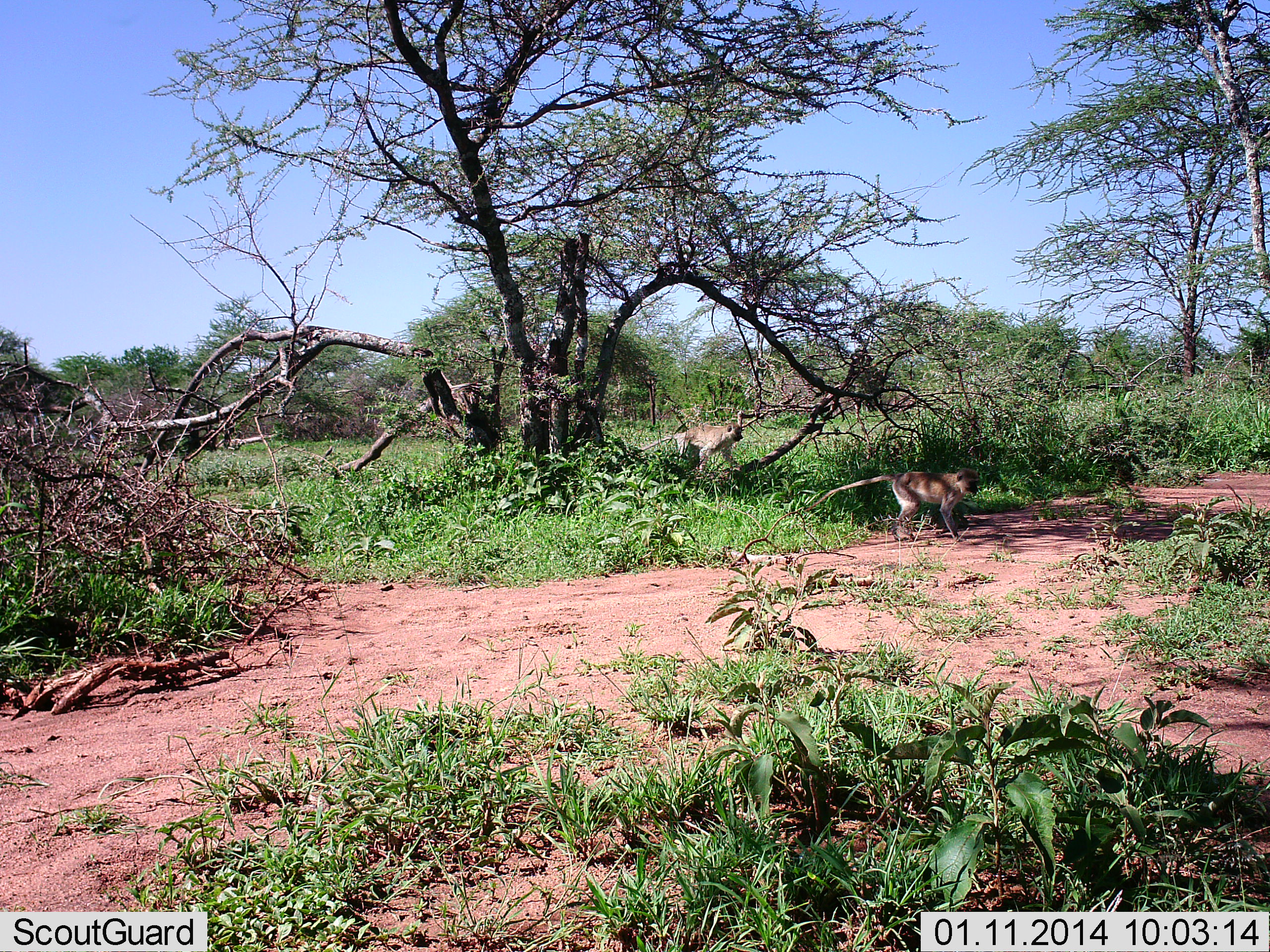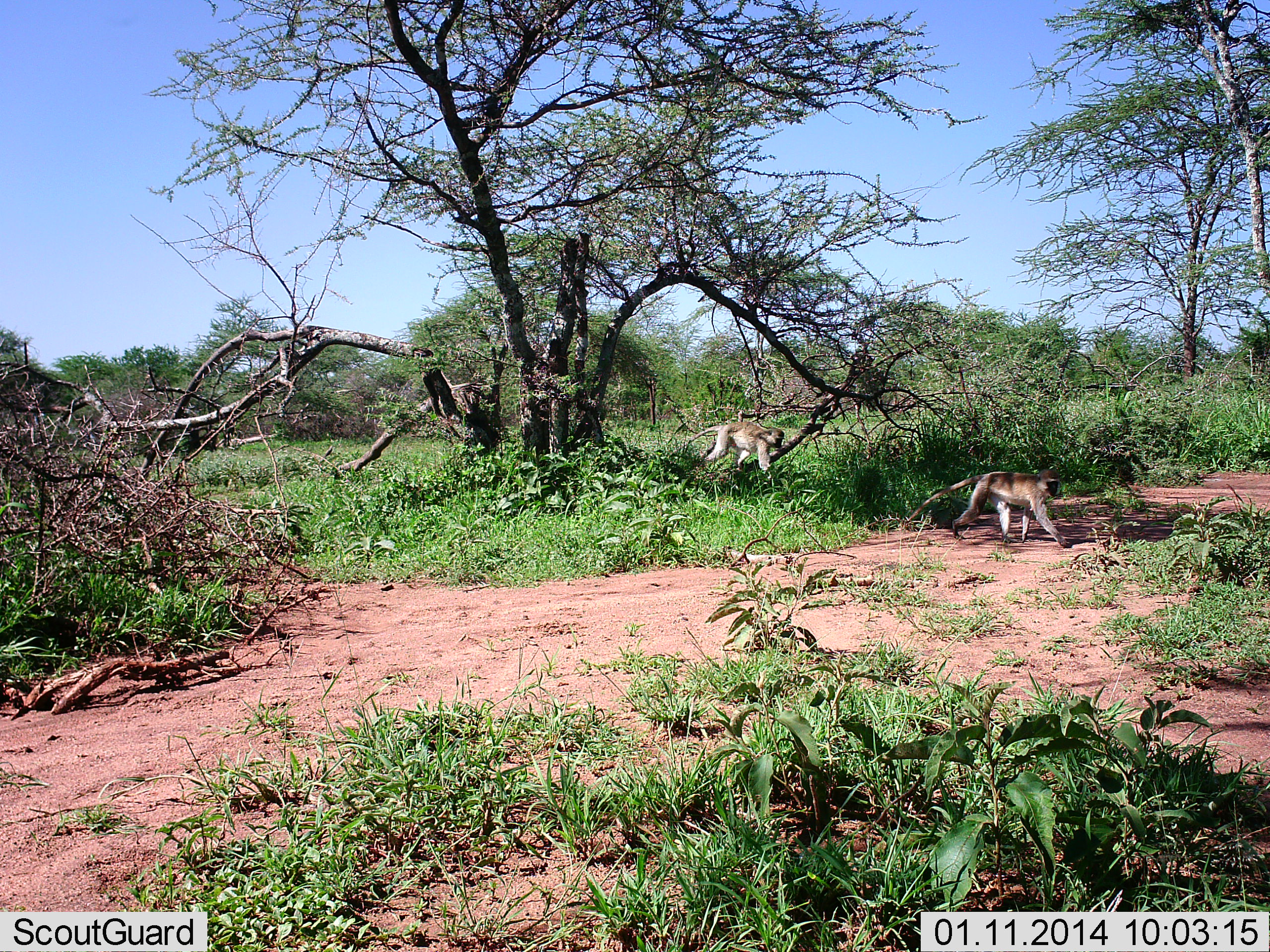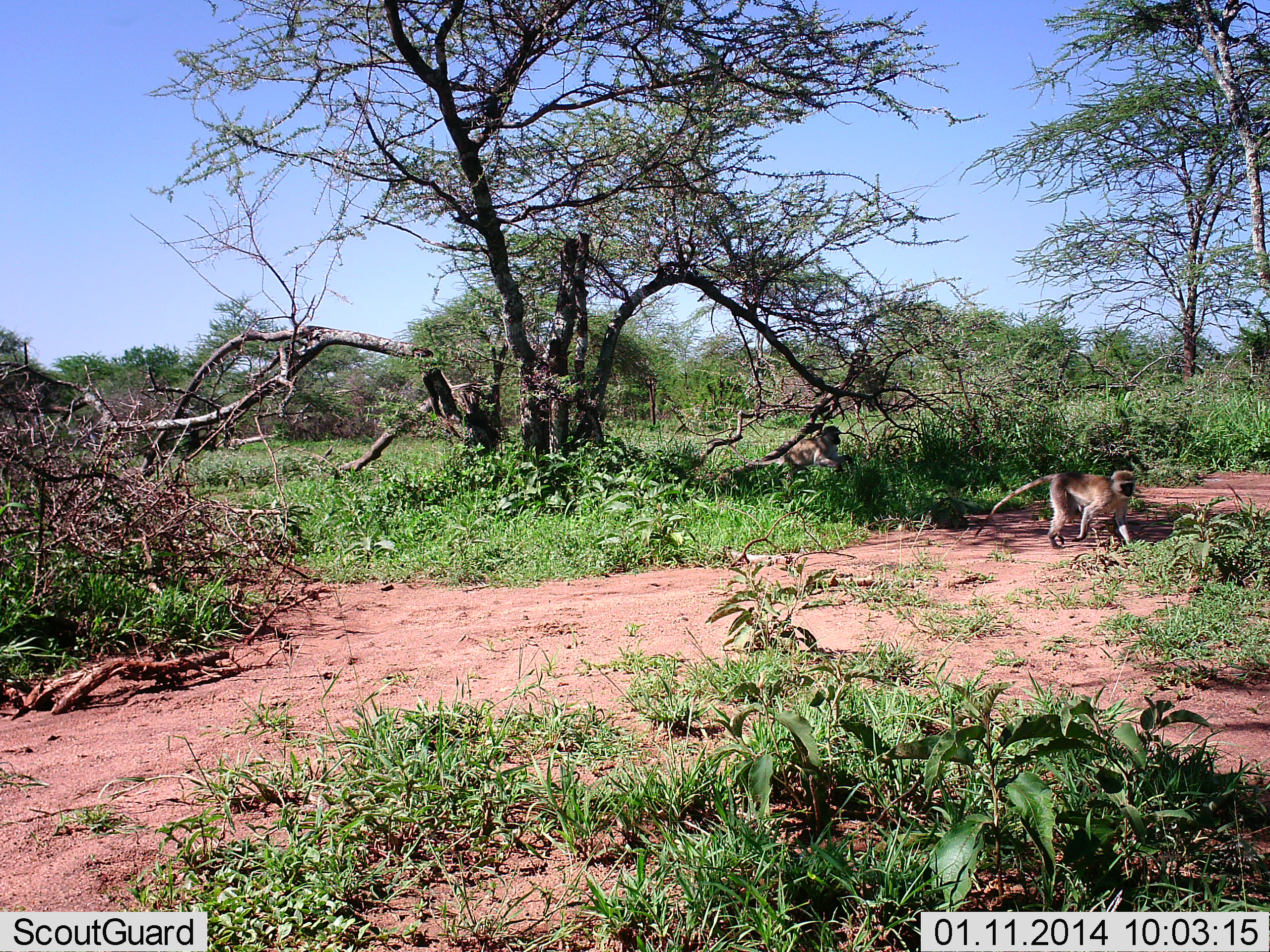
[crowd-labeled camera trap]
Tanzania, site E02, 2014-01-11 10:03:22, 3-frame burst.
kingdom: Animalia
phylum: Chordata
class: Mammalia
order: Primates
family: Cercopithecidae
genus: Chlorocebus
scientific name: Chlorocebus pygerythrus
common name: vervet monkey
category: monkeyvervet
Monkeyvervet (vervet monkey) (Chlorocebus pygerythrus), count 2. Behavior (volunteer vote fractions): standing 0%, resting 0%, moving 100%, interacting 0%. Young present (vote fraction): 0%. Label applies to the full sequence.